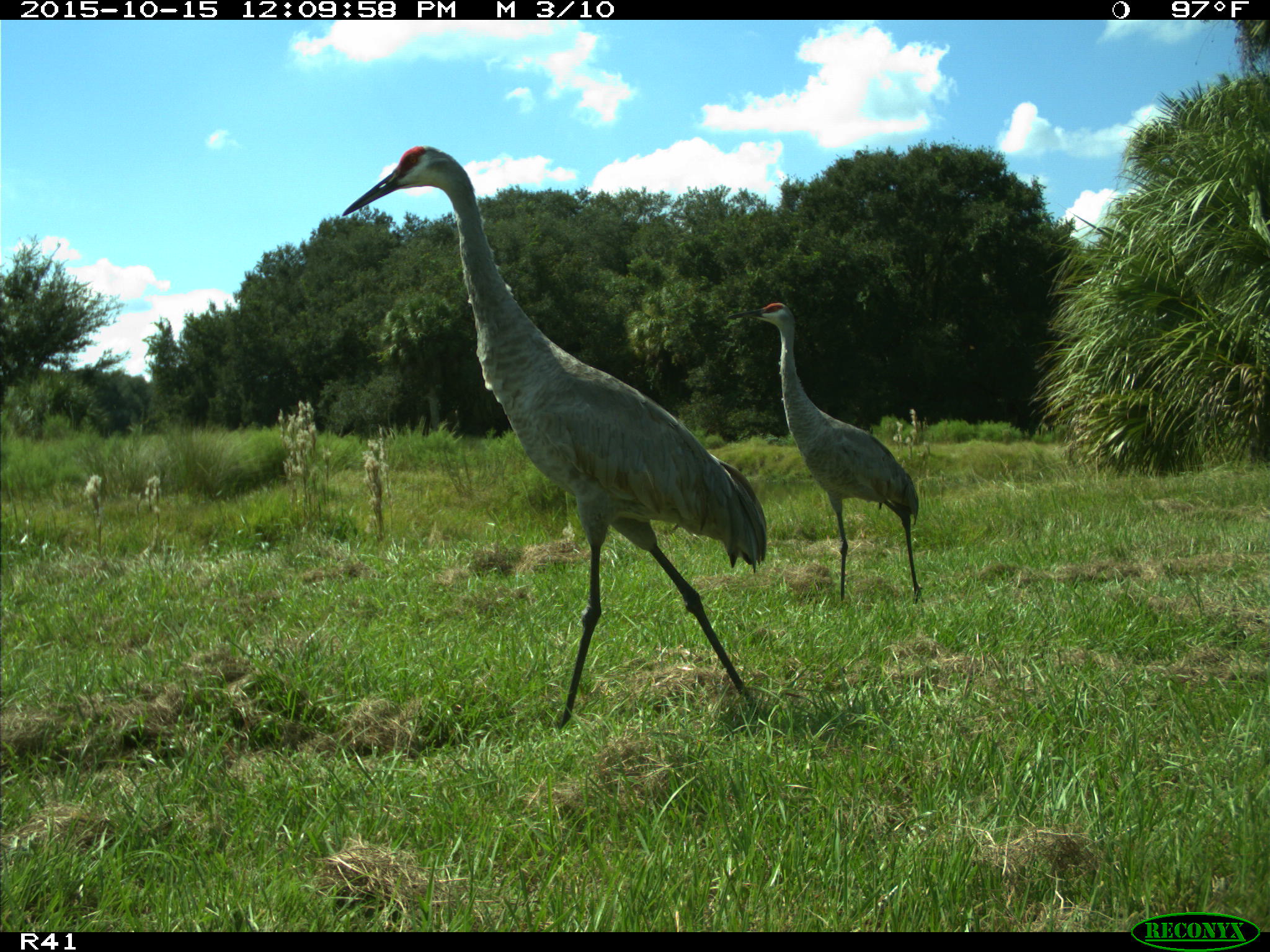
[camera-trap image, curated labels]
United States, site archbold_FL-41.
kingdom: Animalia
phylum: Chordata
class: Aves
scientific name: Aves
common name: birds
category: unidentified bird